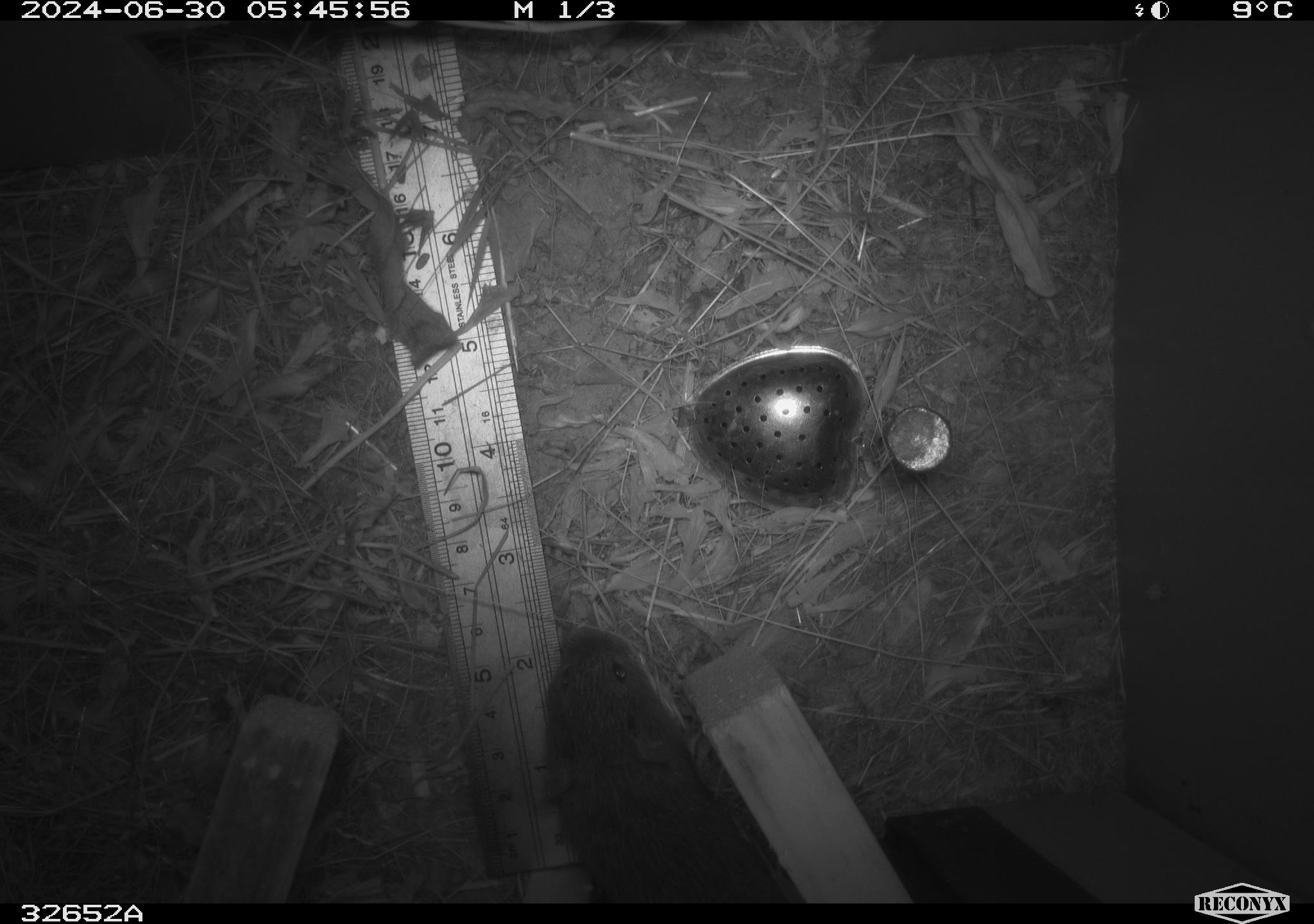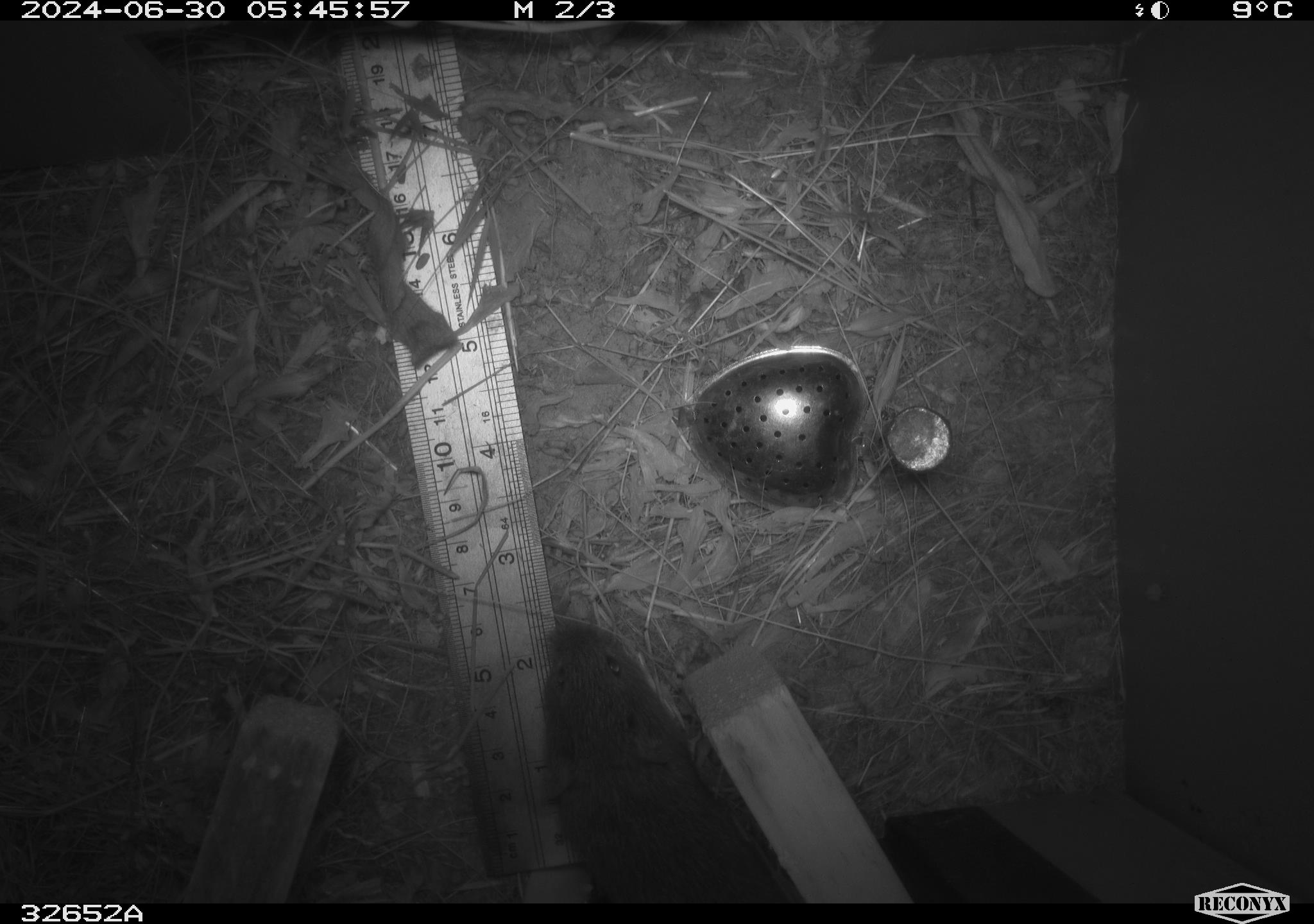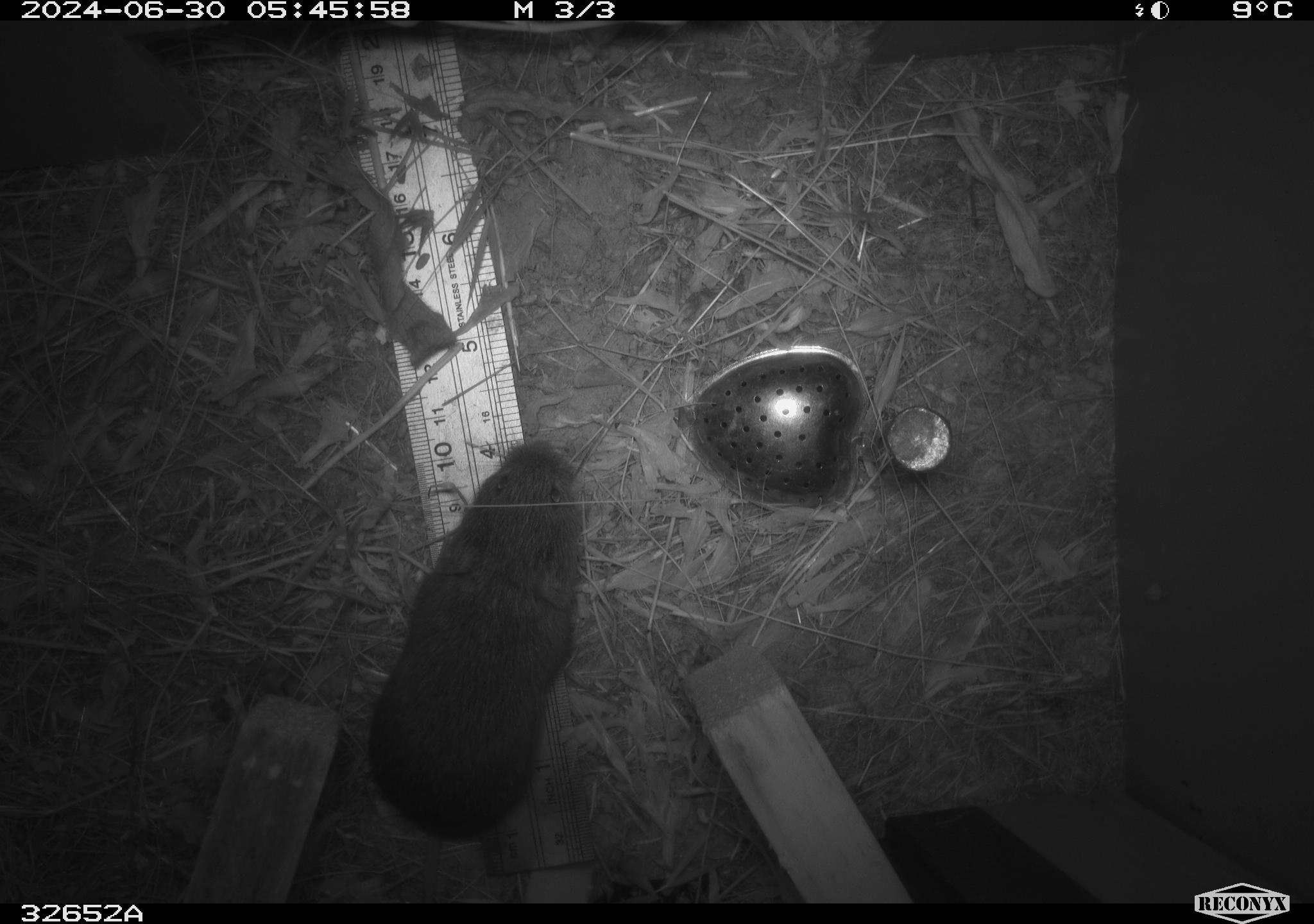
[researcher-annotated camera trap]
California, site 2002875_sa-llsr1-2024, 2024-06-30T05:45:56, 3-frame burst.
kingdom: Animalia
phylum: Chordata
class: Mammalia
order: Rodentia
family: Cricetidae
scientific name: Arvicolinae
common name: voles, lemmings, and muskrats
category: arvicolinae subfamily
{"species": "arvicolinae subfamily (voles, lemmings, and muskrats) (Arvicolinae)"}